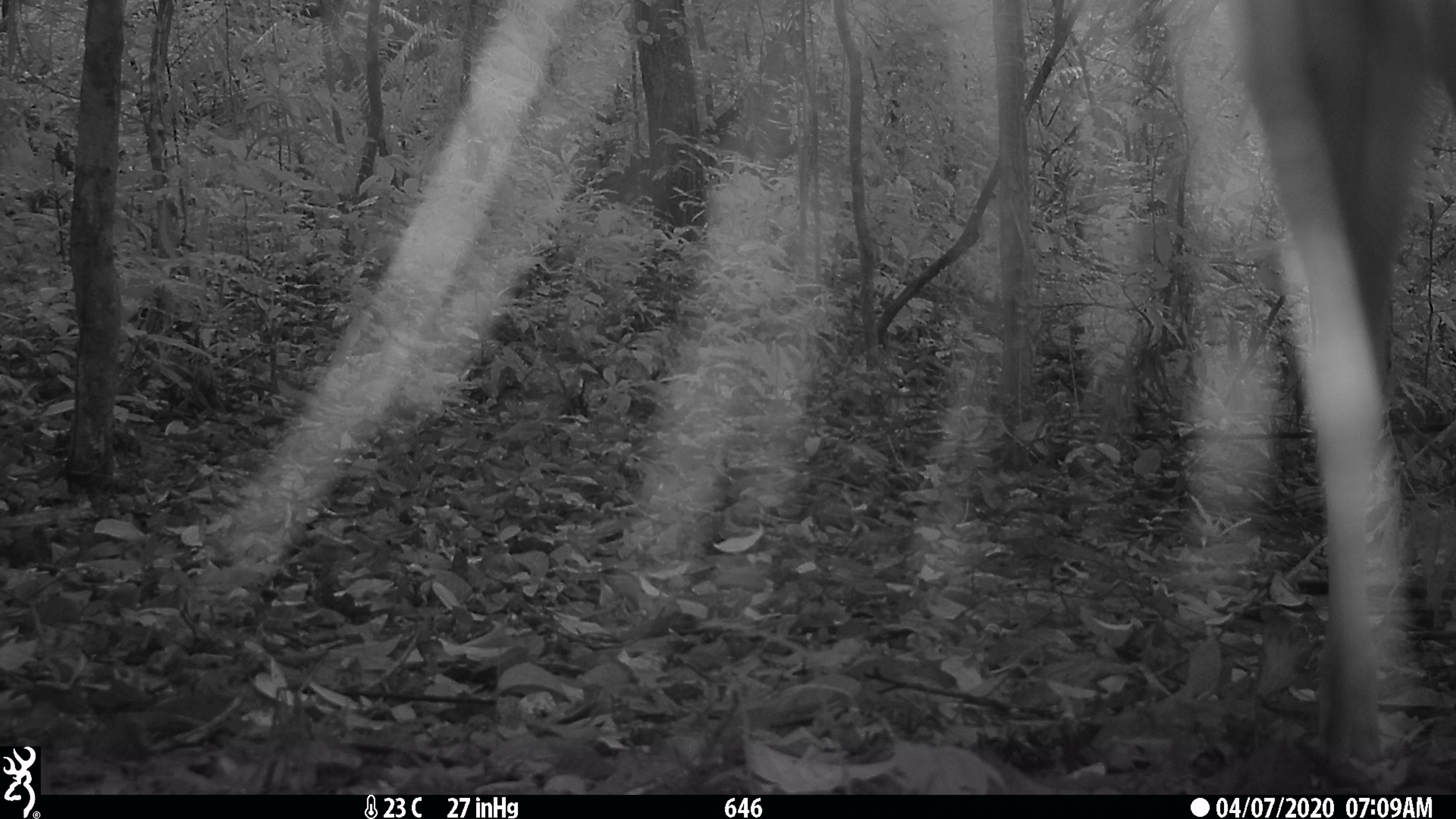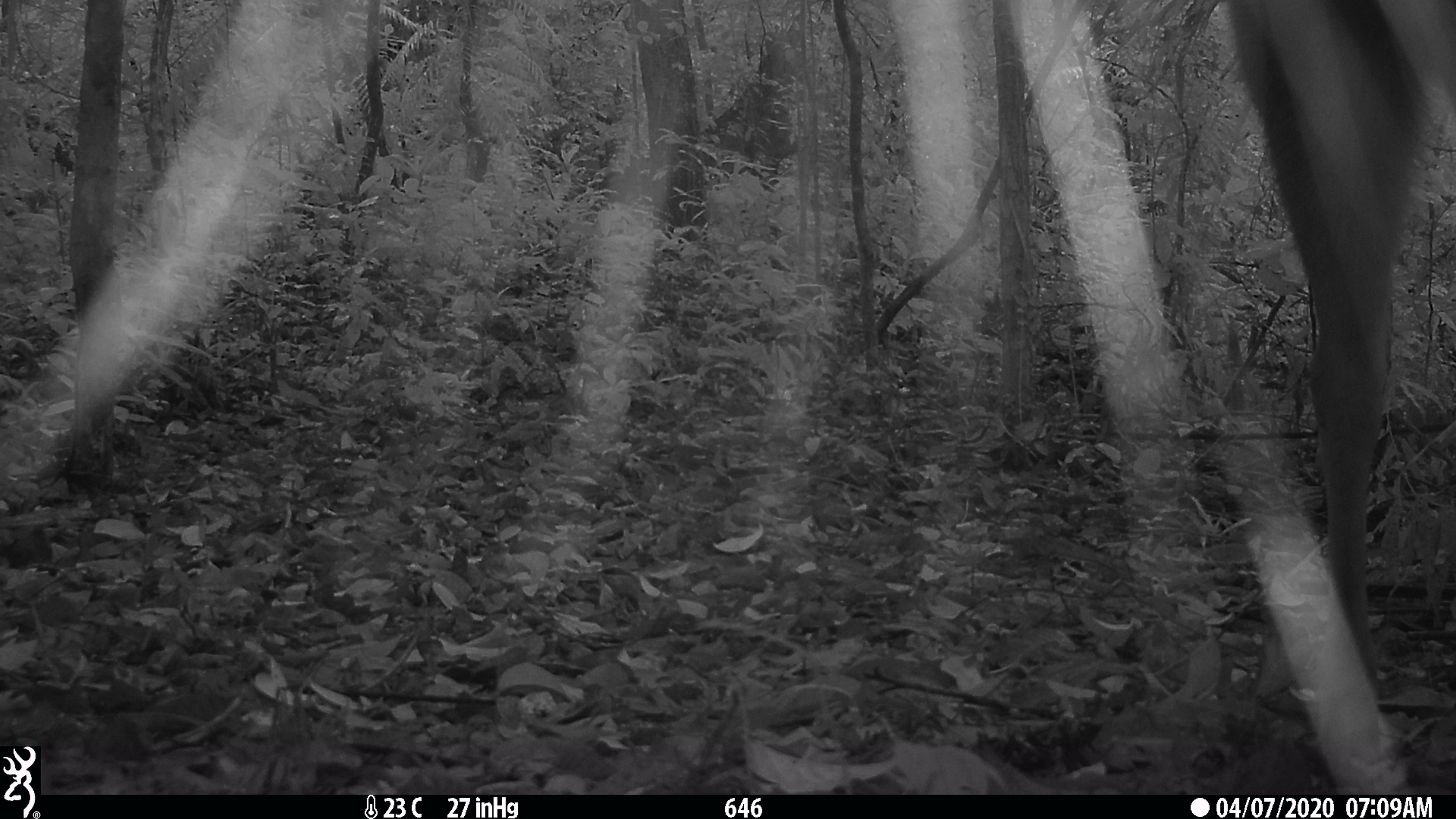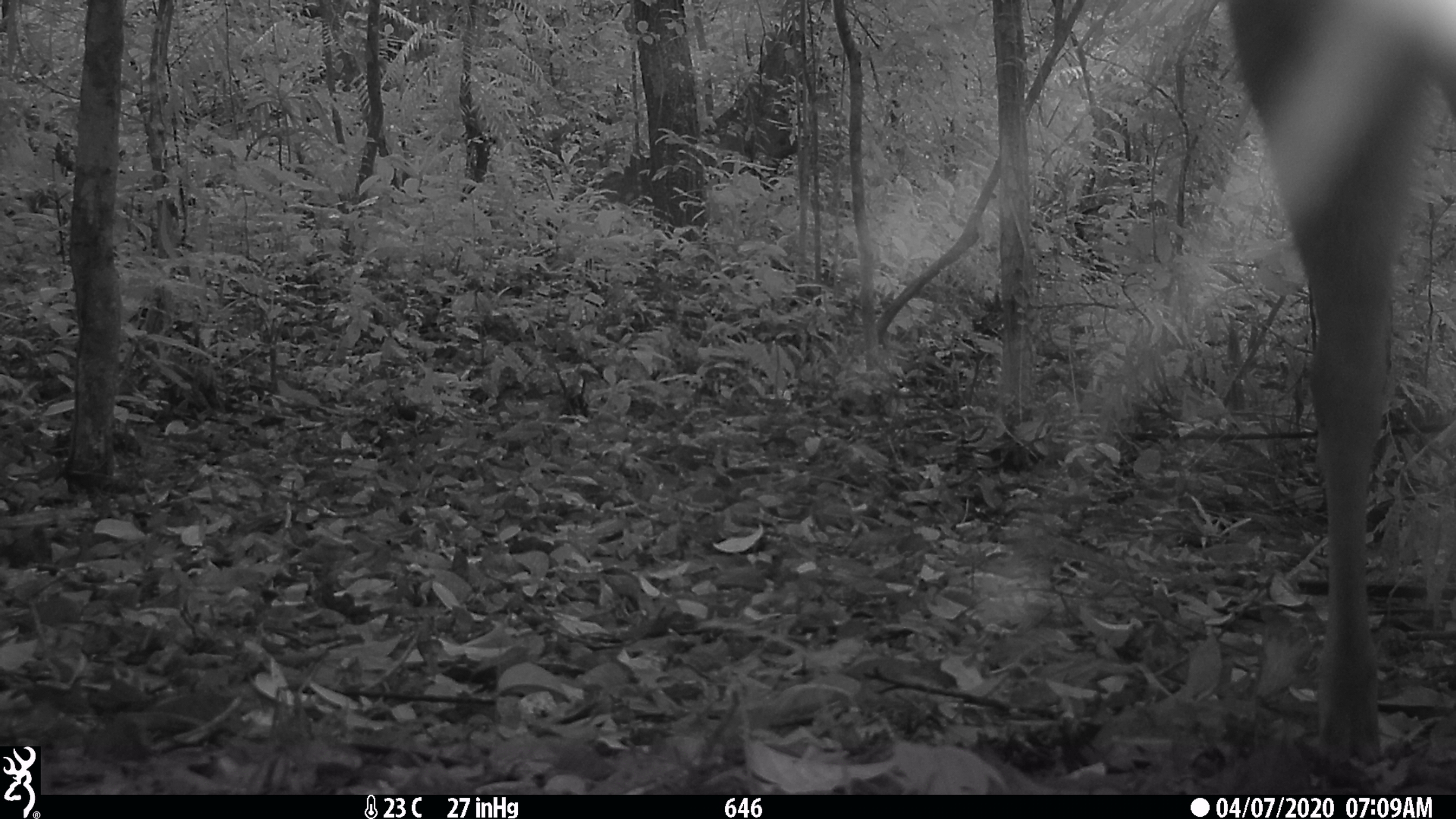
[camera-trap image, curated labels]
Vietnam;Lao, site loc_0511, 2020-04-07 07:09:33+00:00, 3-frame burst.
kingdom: Animalia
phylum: Chordata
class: Mammalia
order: Artiodactyla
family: Cervidae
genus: Rusa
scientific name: Rusa unicolor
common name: sambar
Sambar (Rusa unicolor). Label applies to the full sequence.